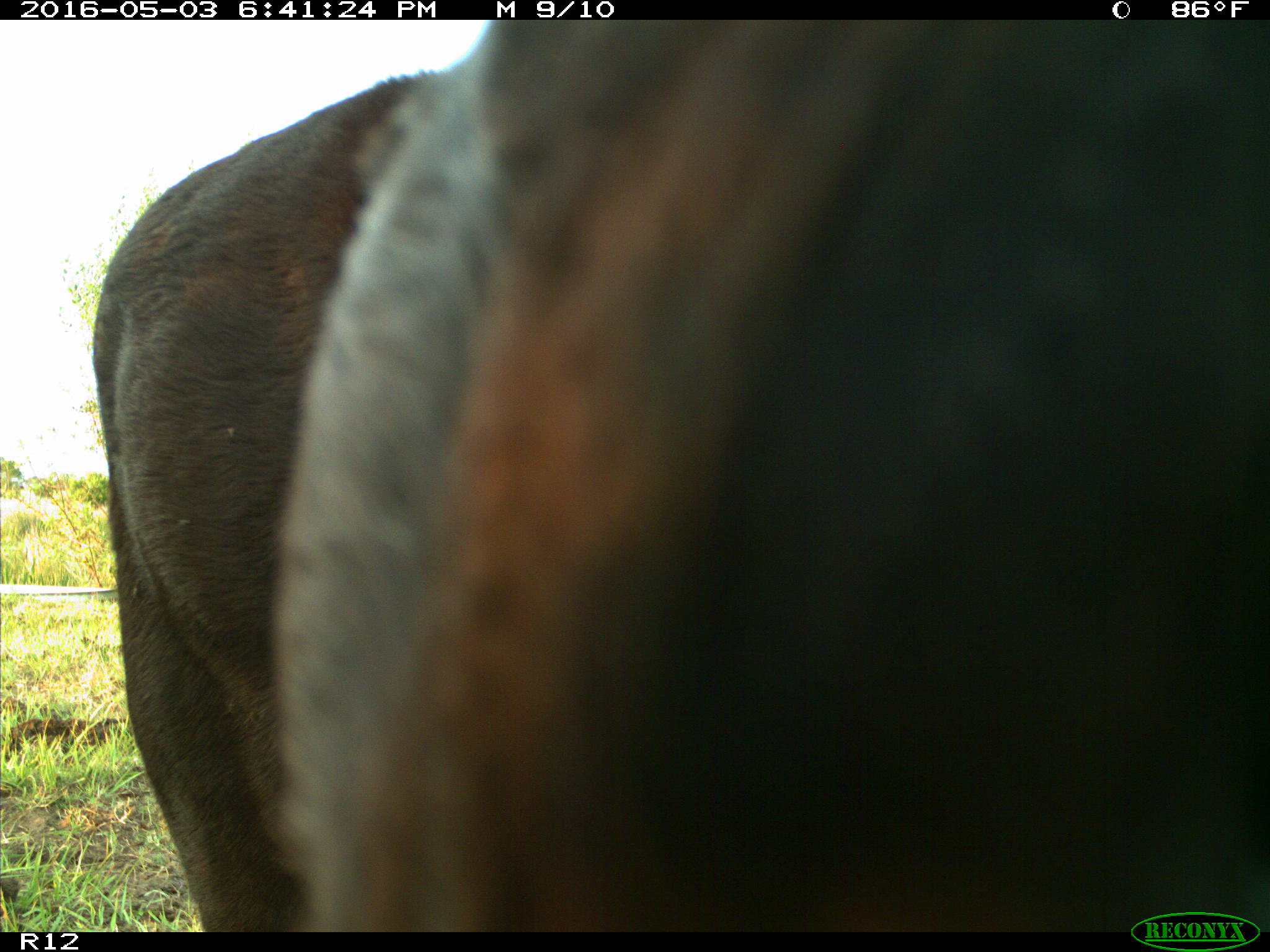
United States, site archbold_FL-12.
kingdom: Animalia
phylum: Chordata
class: Mammalia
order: Artiodactyla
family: Bovidae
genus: Bos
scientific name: Bos taurus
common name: domestic cow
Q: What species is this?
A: Bos taurus (domestic cow).